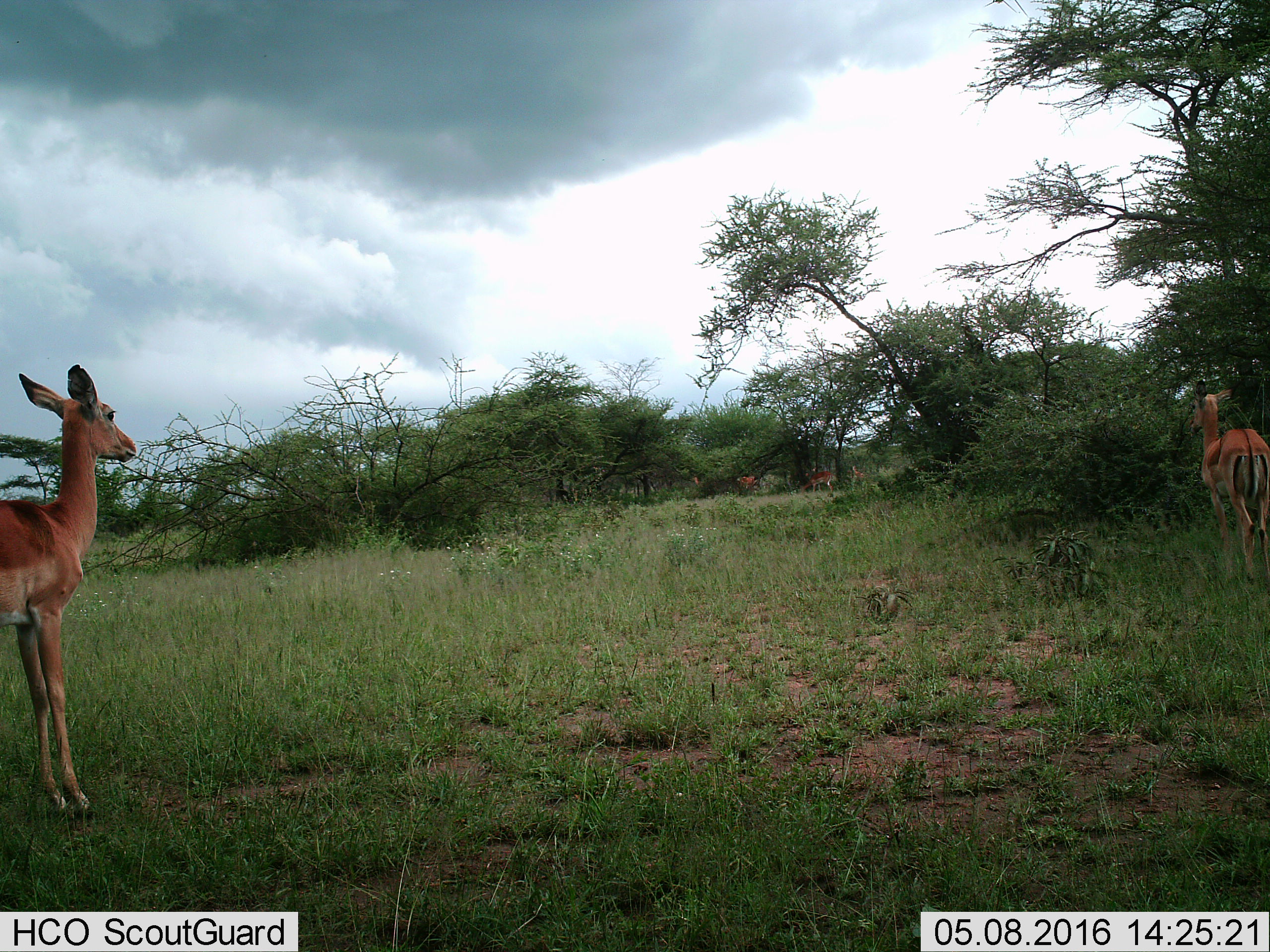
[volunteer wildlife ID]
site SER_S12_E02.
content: unidentified animal